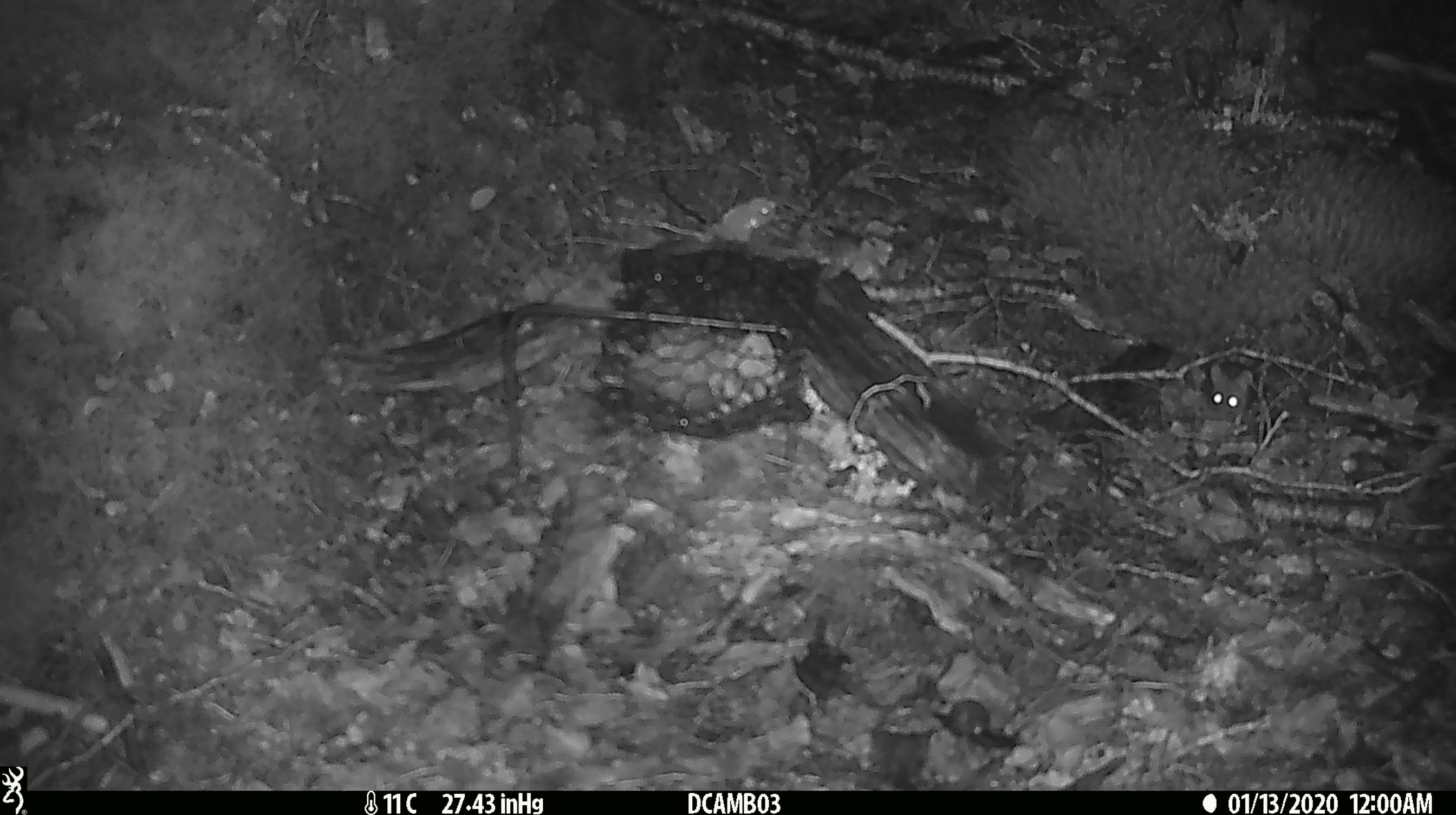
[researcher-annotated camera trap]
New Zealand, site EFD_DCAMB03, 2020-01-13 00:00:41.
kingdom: Animalia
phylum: Chordata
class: Mammalia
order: Rodentia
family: Muridae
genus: Mus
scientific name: Mus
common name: mouse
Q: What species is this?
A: Mouse (Mus).